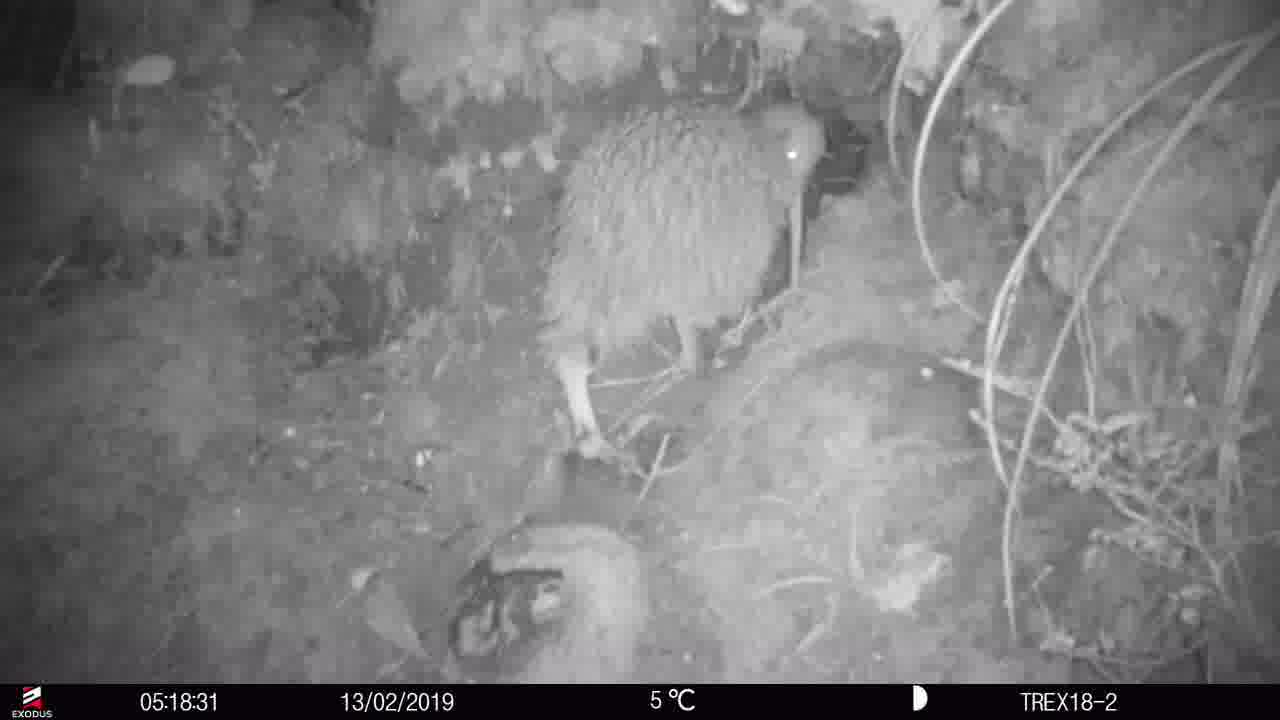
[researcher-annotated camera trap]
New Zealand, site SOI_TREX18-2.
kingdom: Animalia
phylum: Chordata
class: Aves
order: Apterygiformes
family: Apterygidae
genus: Apteryx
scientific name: Apteryx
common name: kiwi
Kiwi (Apteryx).